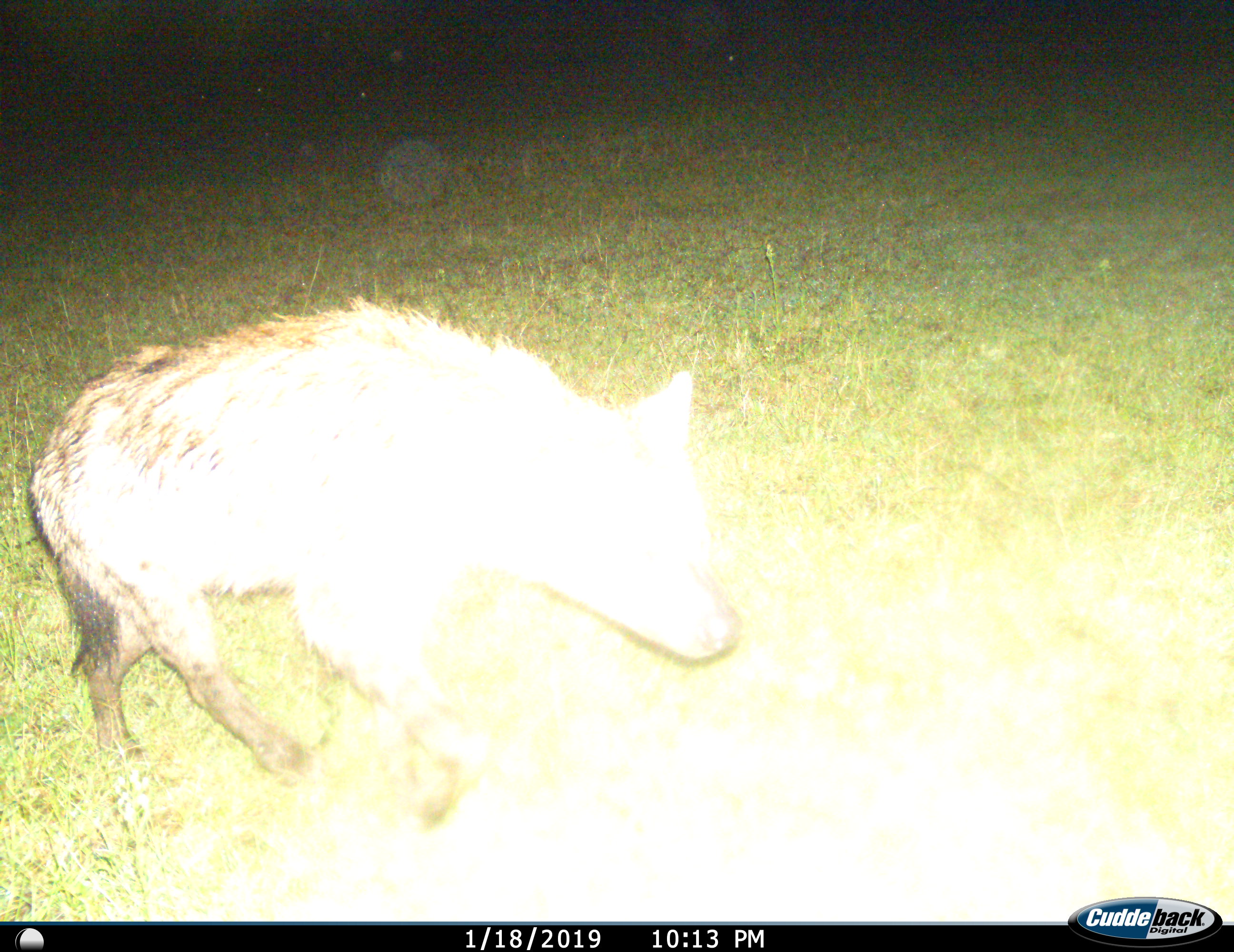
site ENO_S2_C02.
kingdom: Animalia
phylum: Chordata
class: Mammalia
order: Carnivora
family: Hyaenidae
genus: Crocuta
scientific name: Crocuta crocuta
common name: spotted hyena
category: hyenaspotted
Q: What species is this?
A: Hyenaspotted (spotted hyena) (Crocuta crocuta).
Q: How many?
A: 1.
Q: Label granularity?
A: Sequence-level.